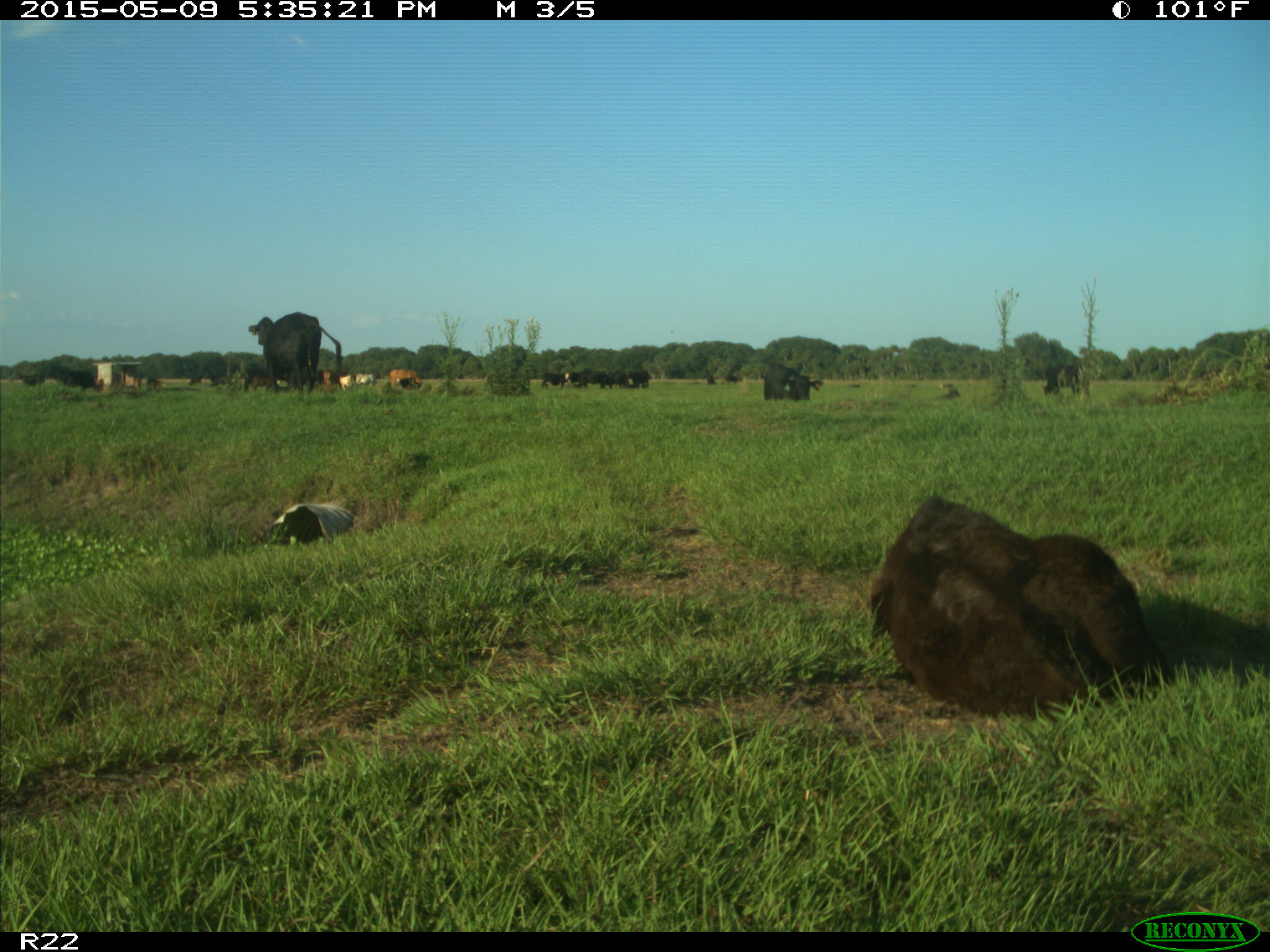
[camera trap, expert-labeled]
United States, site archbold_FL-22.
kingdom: Animalia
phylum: Chordata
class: Mammalia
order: Artiodactyla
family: Bovidae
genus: Bos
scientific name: Bos taurus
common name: domestic cow